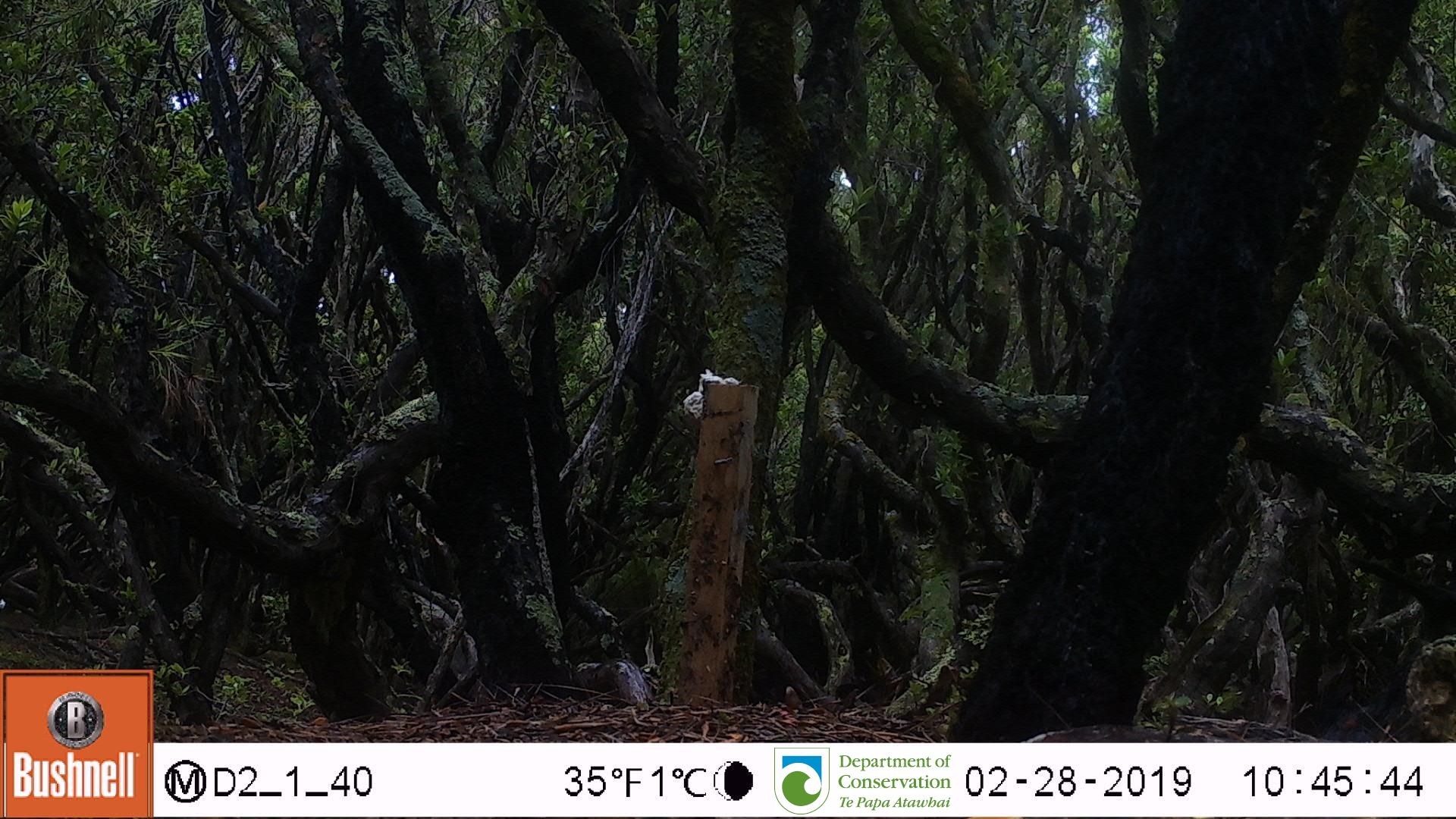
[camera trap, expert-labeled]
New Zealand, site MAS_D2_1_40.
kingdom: Animalia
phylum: Chordata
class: Aves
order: Passeriformes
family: Turdidae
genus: Turdus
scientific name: Turdus merula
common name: eurasian blackbird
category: blackbird